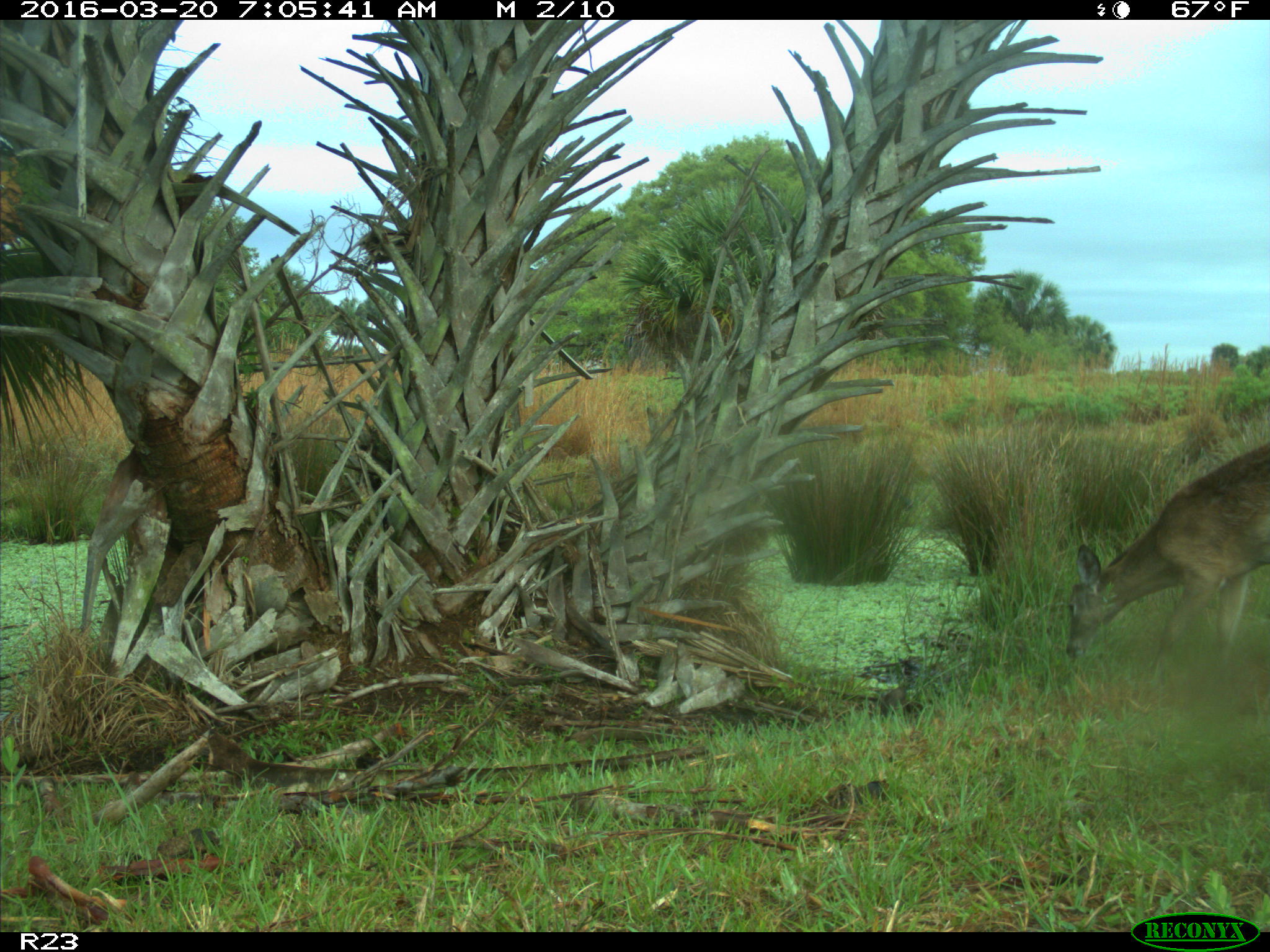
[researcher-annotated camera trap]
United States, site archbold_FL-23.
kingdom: Animalia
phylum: Chordata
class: Mammalia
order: Artiodactyla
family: Cervidae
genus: Odocoileus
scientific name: Odocoileus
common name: deer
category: unidentified deer